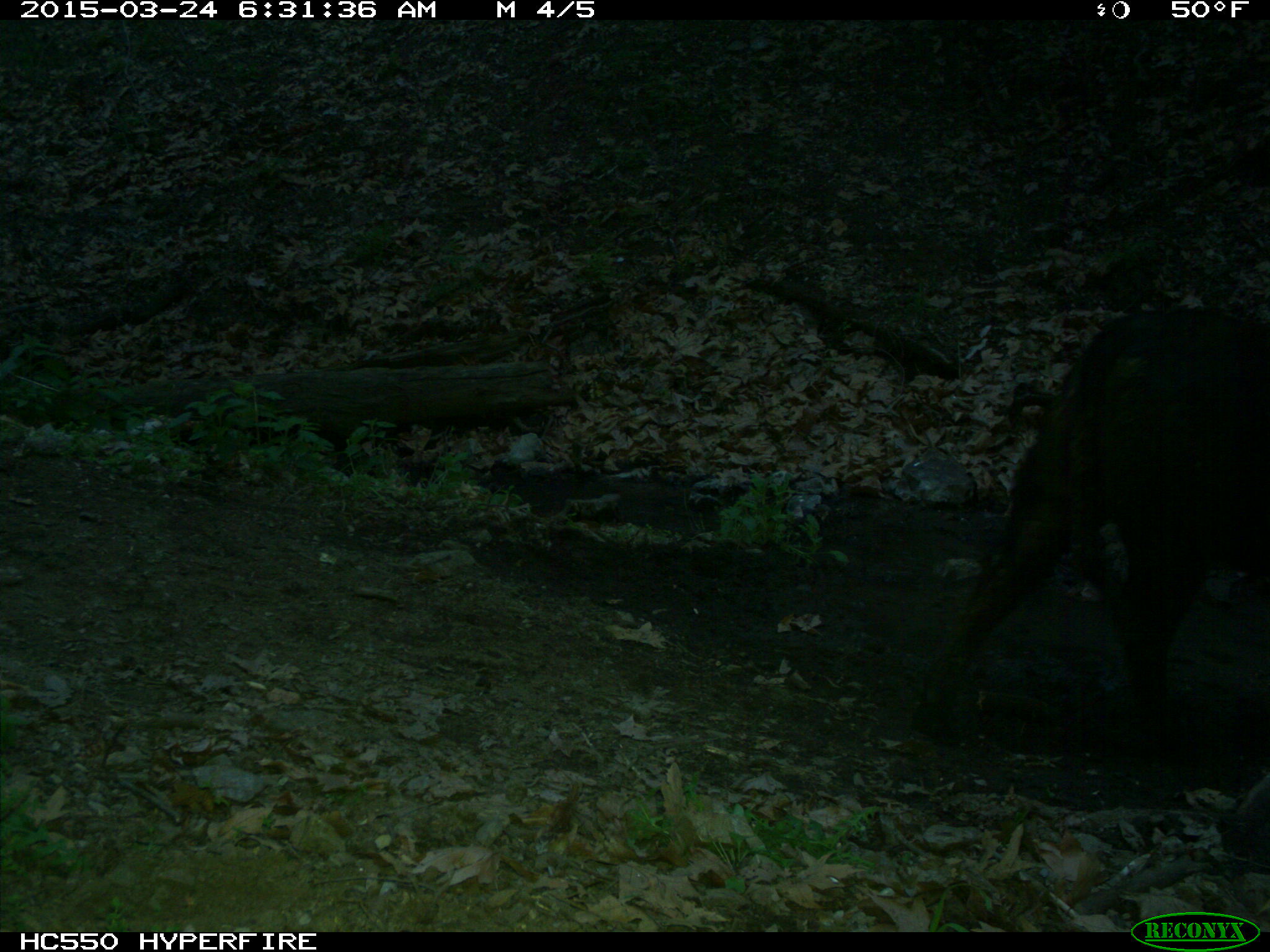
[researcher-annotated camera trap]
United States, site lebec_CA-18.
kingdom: Animalia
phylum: Chordata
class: Mammalia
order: Artiodactyla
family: Bovidae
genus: Bos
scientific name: Bos taurus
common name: domestic cow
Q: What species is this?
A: Bos taurus (domestic cow).